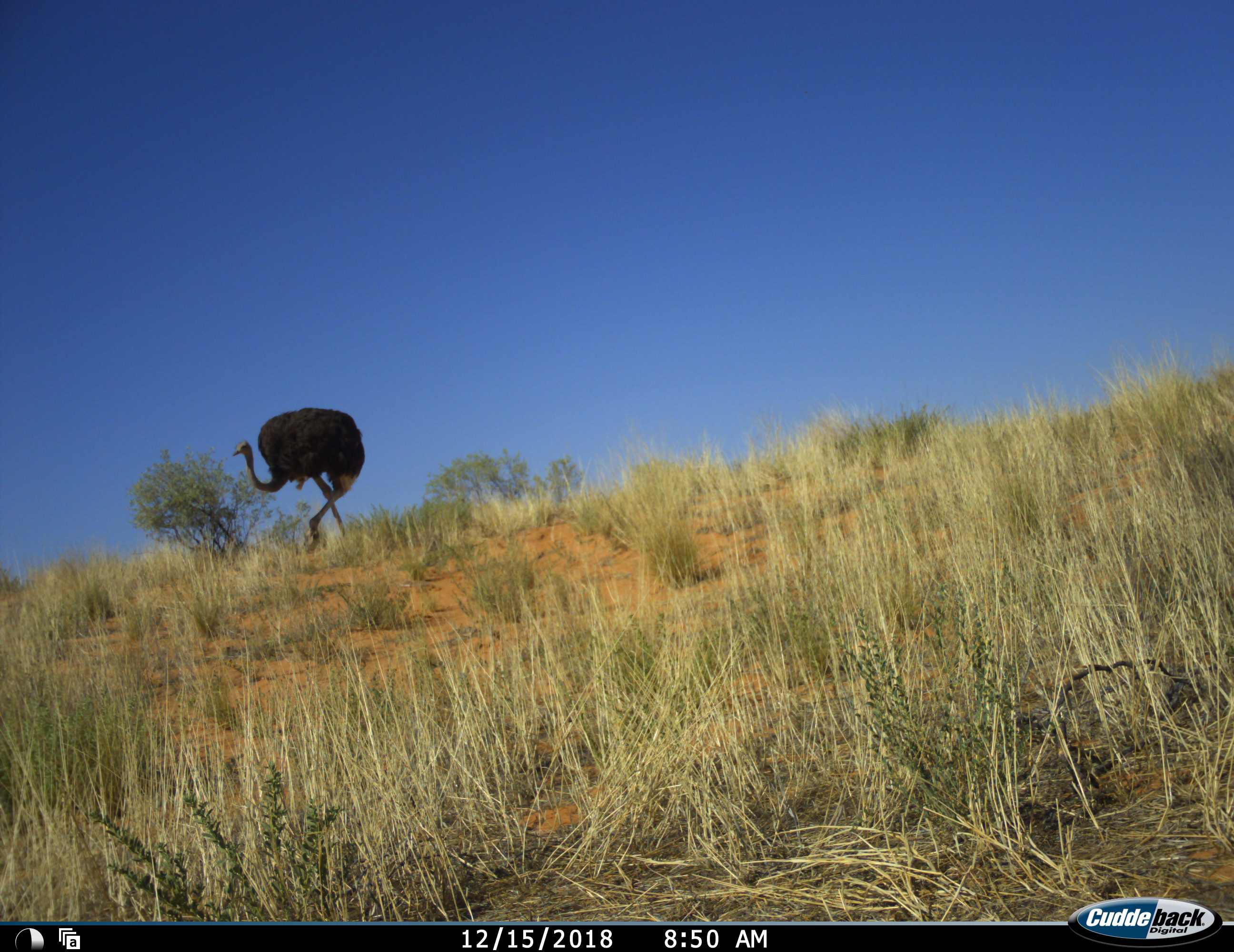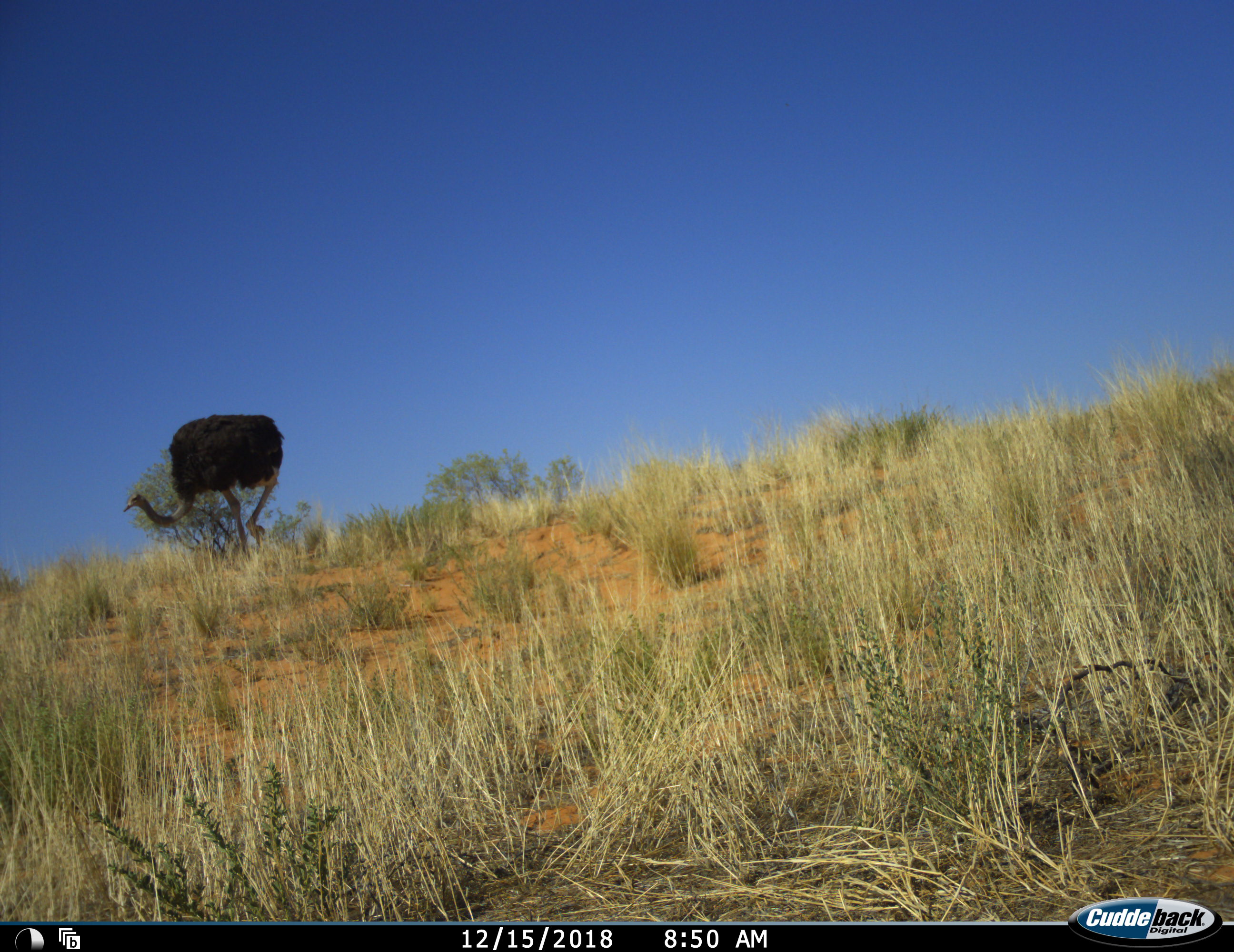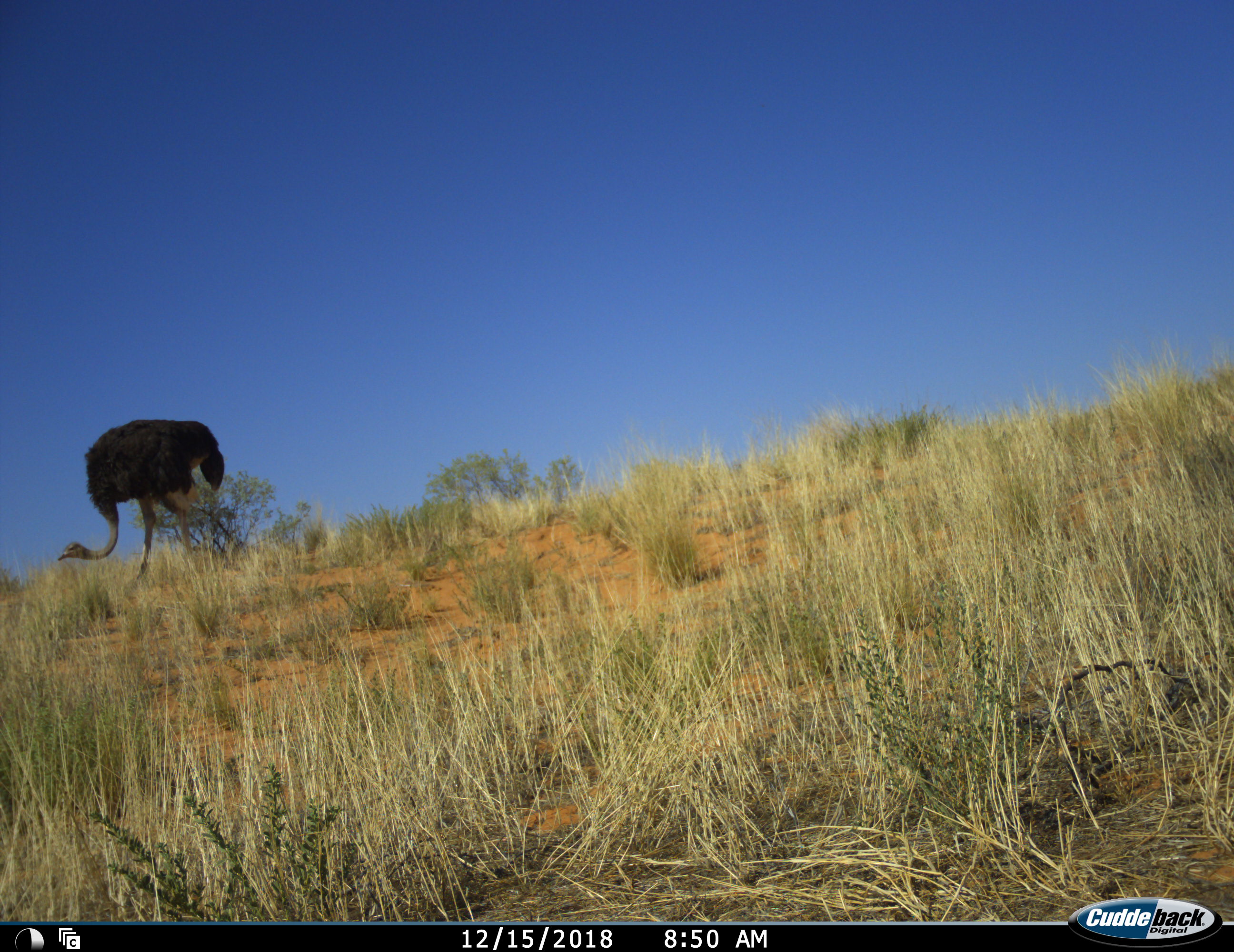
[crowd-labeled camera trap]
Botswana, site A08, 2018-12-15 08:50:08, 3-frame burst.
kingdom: Animalia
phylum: Chordata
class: Aves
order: Struthioniformes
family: Struthionidae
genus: Struthio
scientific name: Struthio camelus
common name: ostrich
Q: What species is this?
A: Ostrich (Struthio camelus).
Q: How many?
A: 1.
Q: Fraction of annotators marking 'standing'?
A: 0%.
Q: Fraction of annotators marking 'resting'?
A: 0%.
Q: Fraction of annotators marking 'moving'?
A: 100%.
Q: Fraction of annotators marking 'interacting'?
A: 0%.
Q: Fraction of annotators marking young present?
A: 0%.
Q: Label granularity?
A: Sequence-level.